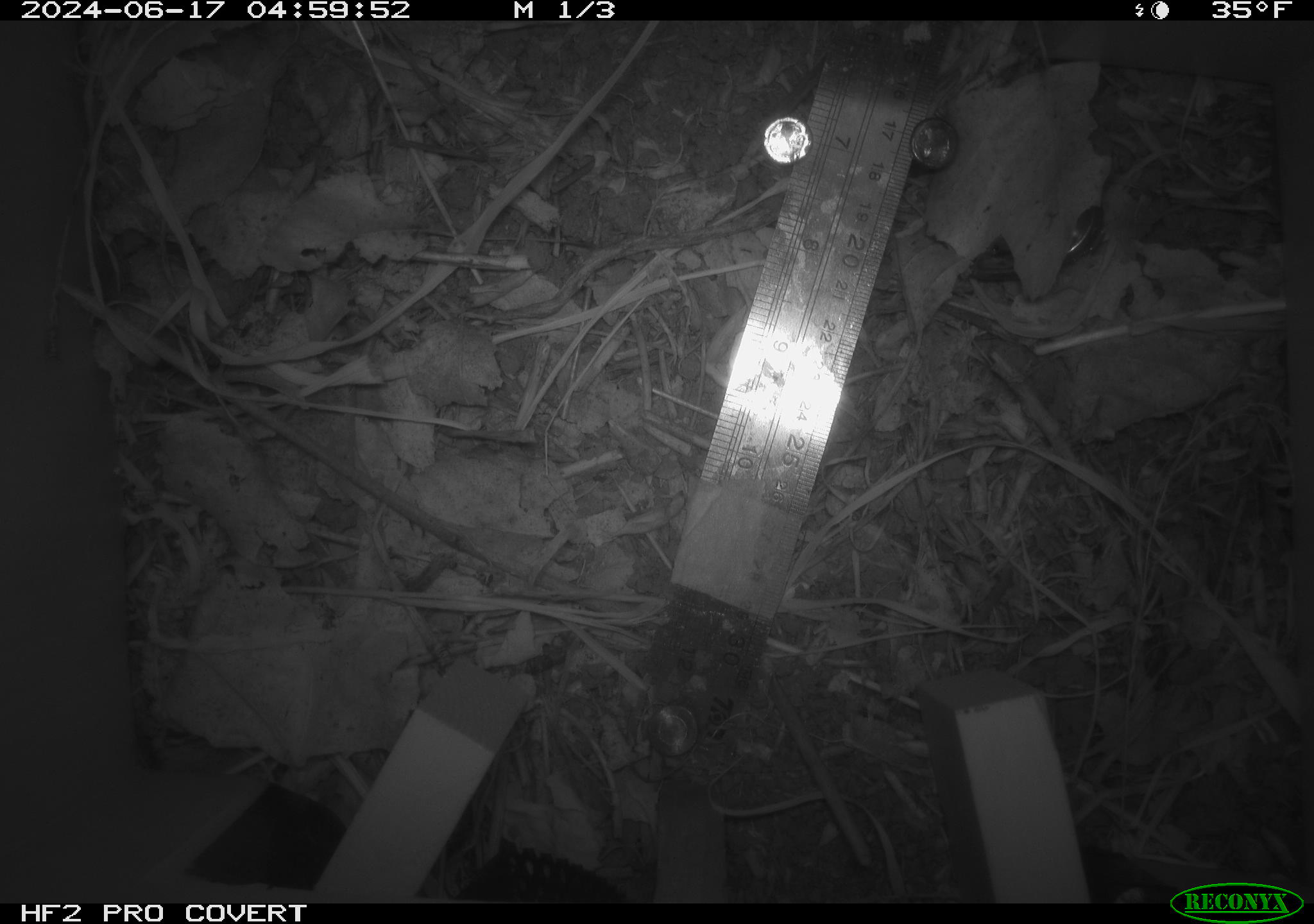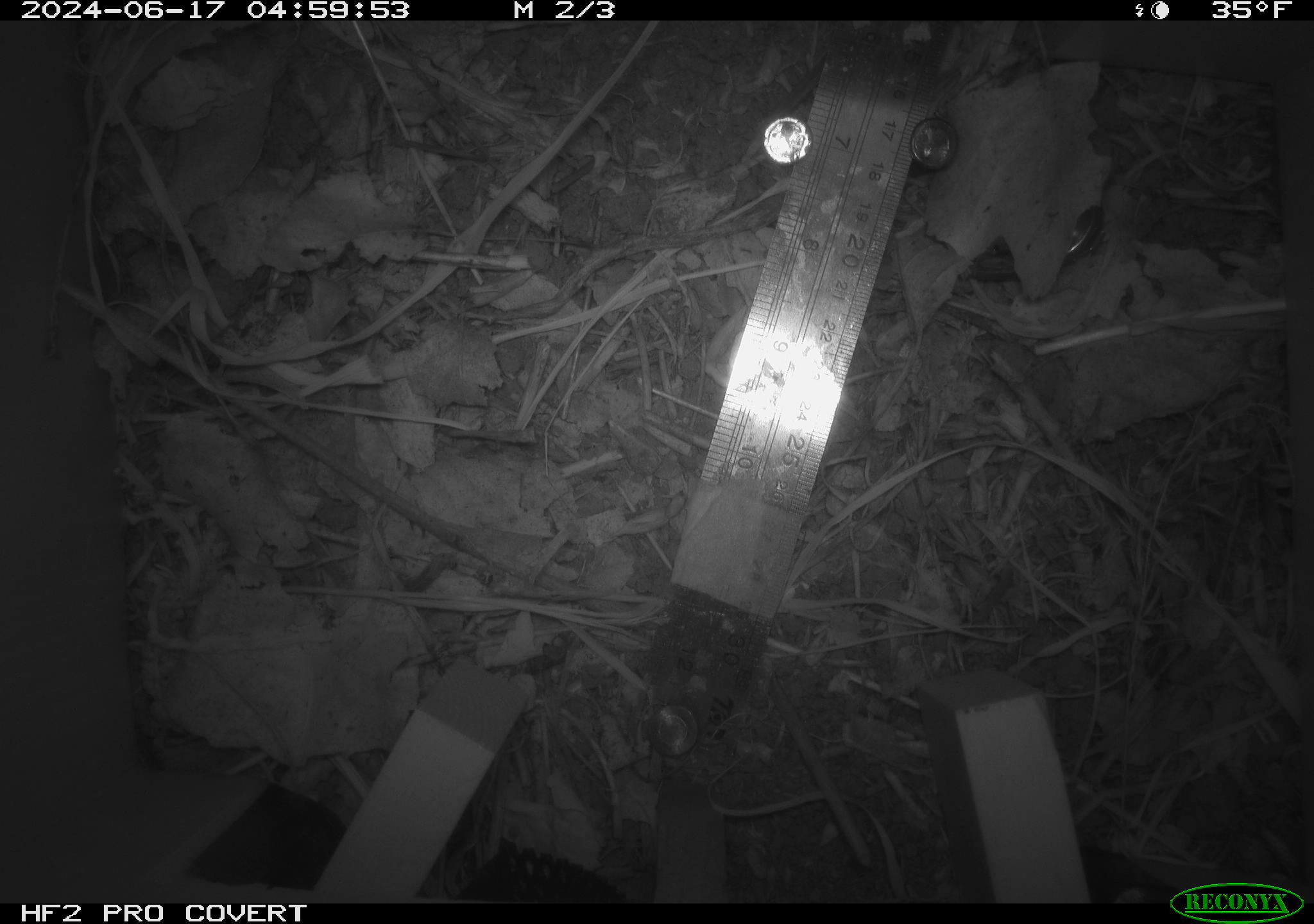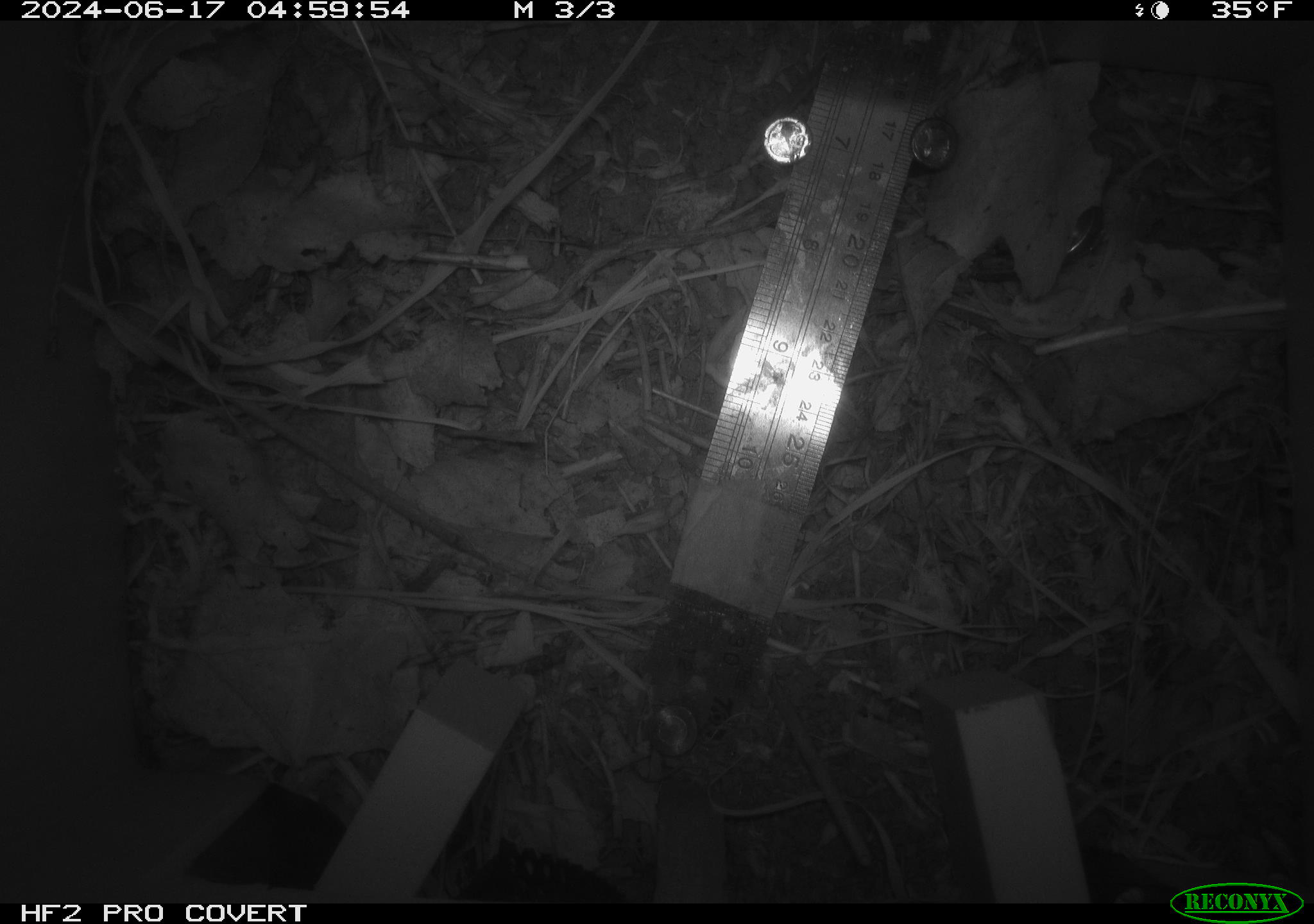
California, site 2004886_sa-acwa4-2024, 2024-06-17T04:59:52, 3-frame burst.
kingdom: Animalia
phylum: Arthropoda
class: Insecta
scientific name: Insecta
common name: insect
Insect (Insecta).